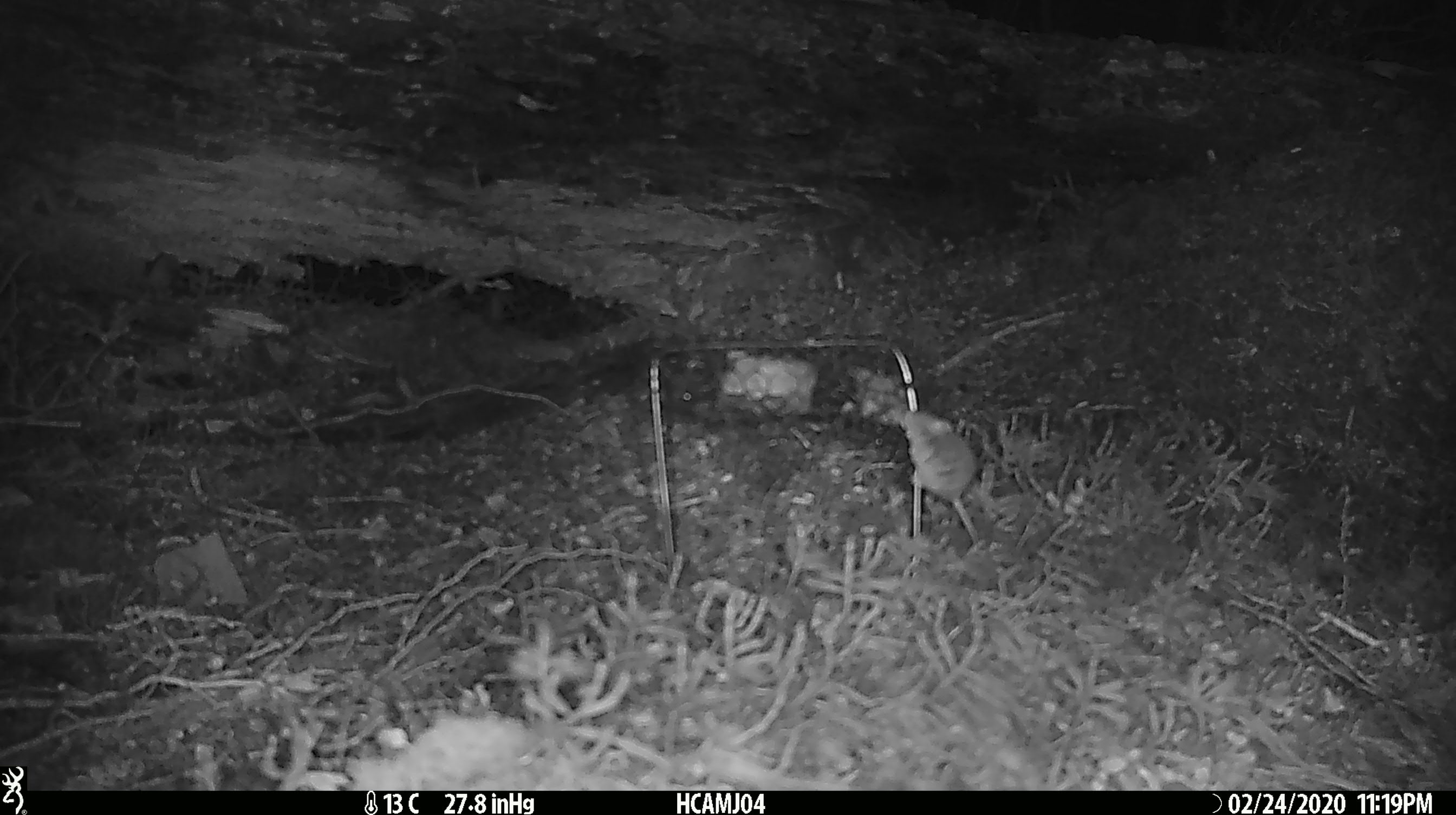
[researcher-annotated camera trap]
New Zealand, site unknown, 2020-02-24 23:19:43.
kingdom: Animalia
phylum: Chordata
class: Mammalia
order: Rodentia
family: Muridae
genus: Mus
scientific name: Mus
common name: mouse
Mouse (Mus).